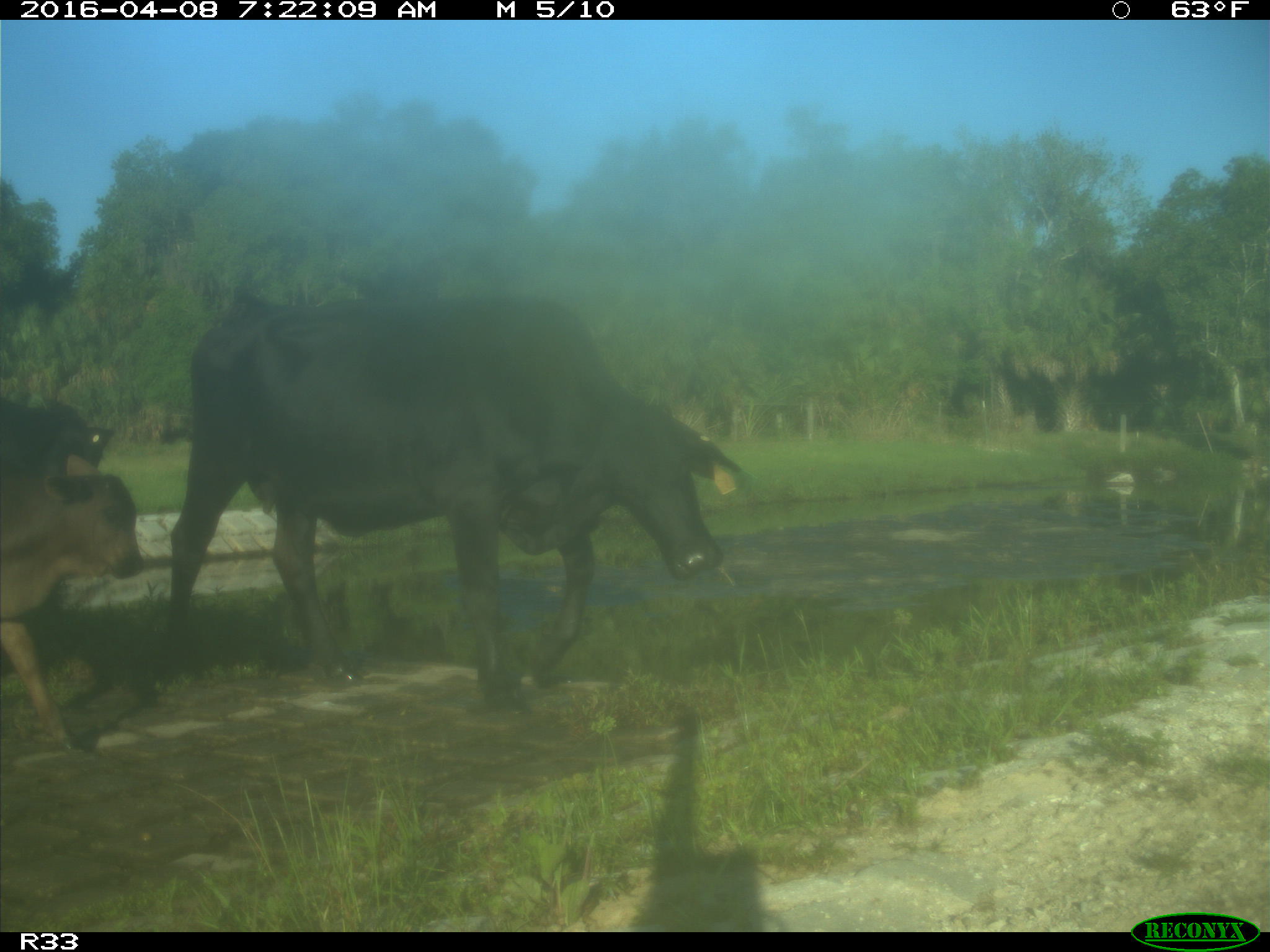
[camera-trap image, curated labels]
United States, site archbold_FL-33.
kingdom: Animalia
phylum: Chordata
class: Mammalia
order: Artiodactyla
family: Bovidae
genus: Bos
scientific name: Bos taurus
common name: domestic cow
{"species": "Bos taurus (domestic cow)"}